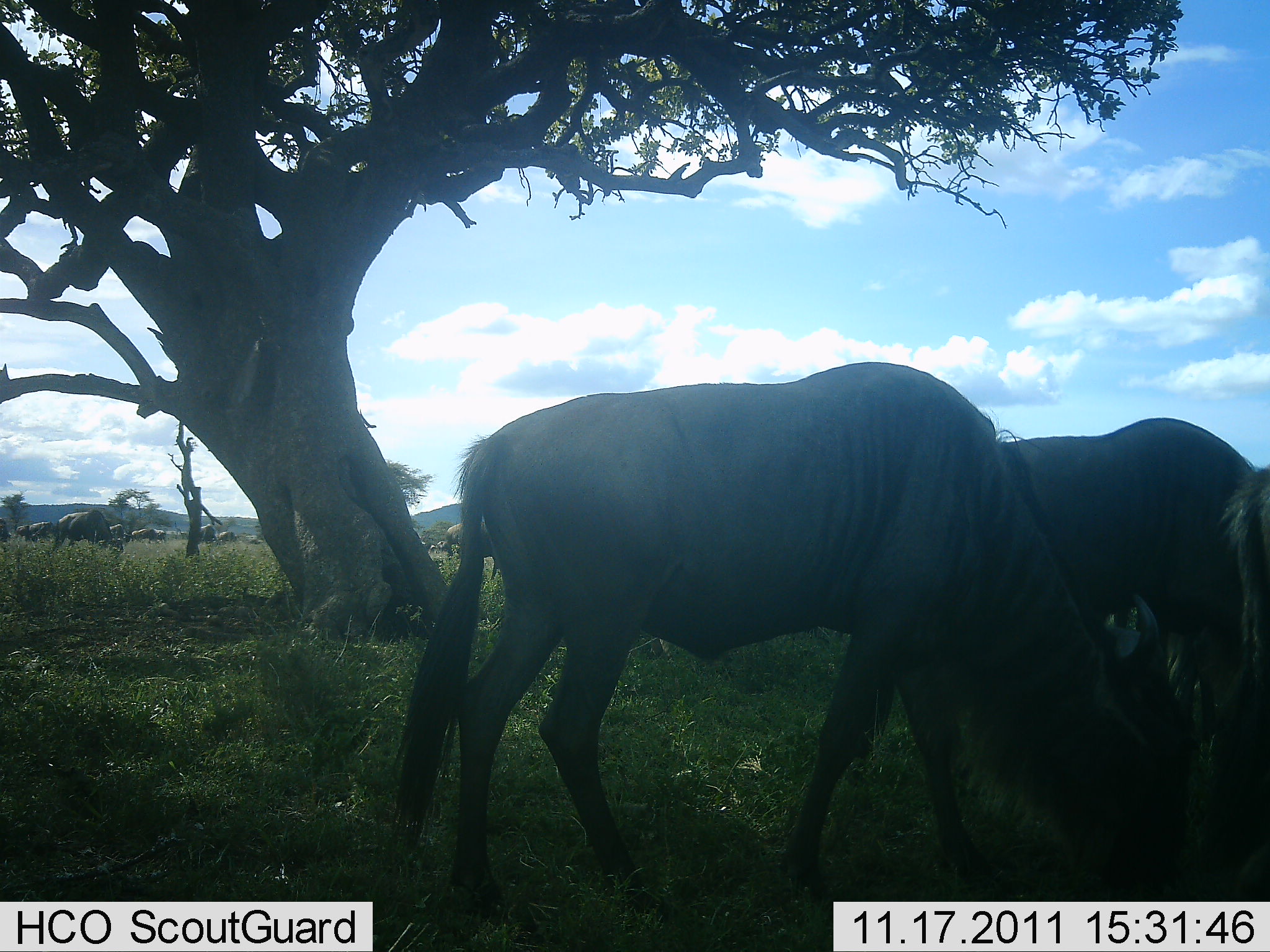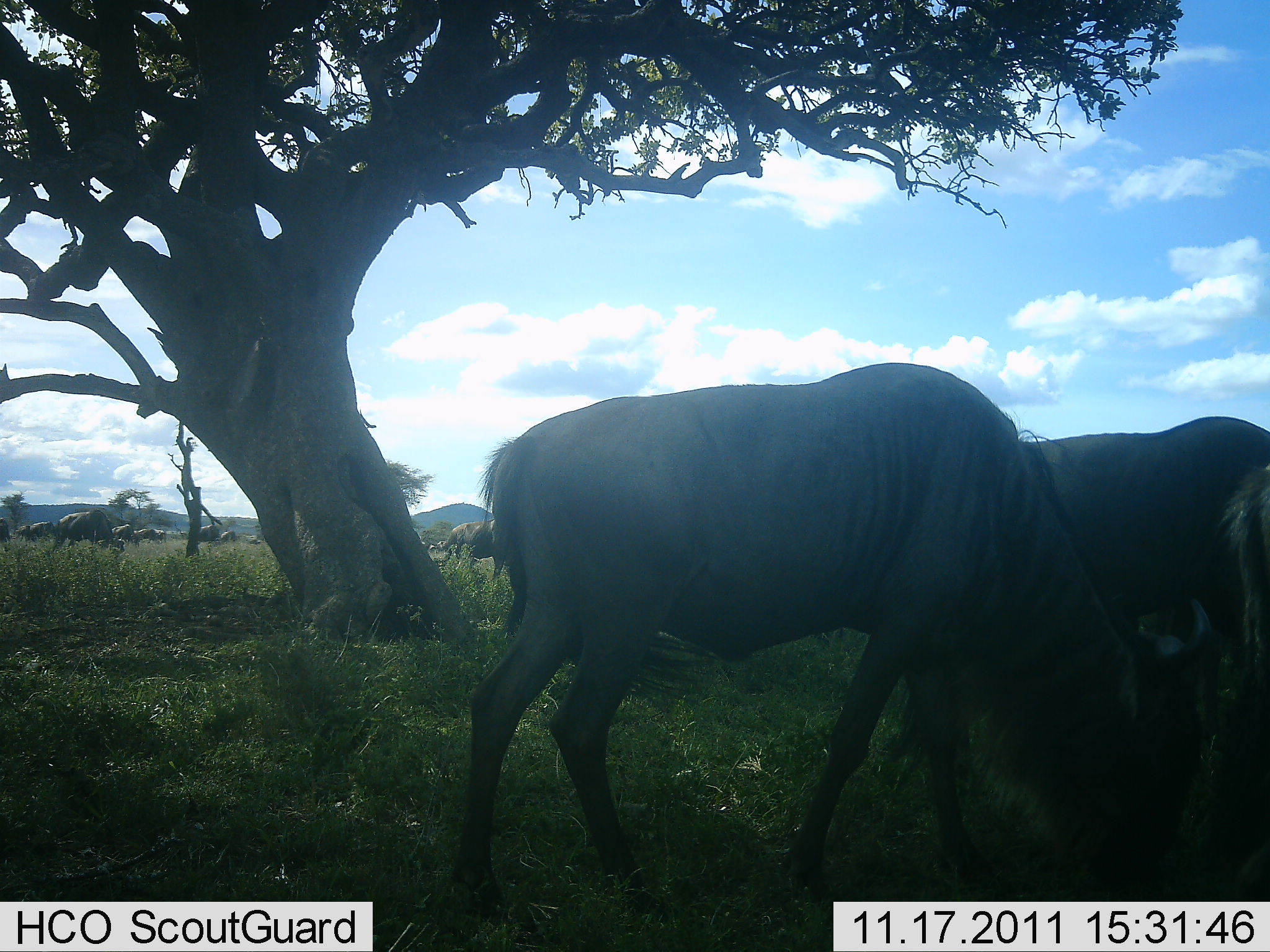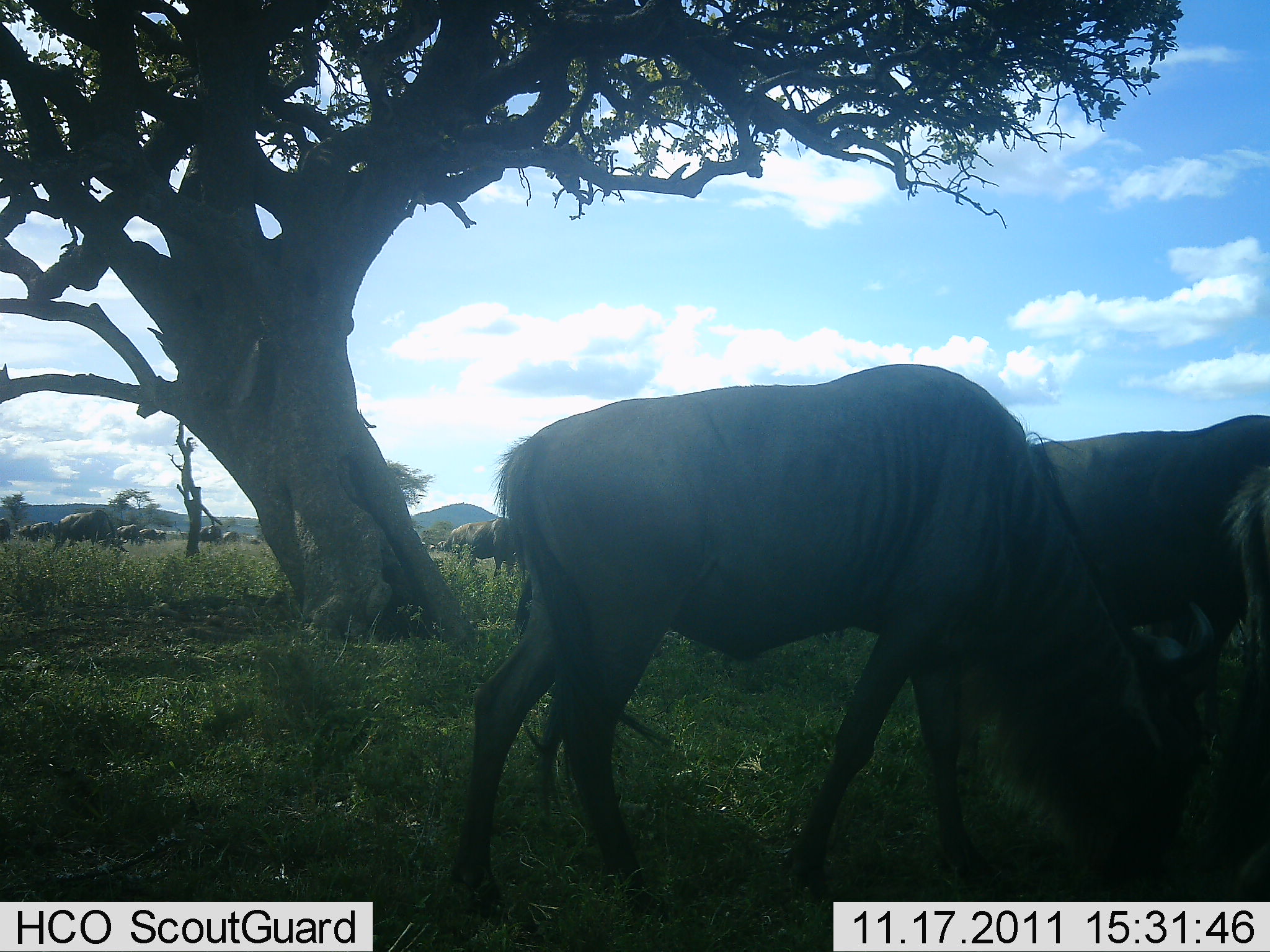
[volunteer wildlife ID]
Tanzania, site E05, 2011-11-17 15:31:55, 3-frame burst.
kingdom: Animalia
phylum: Chordata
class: Mammalia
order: Artiodactyla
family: Bovidae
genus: Connochaetes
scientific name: Connochaetes taurinus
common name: blue wildebeest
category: wildebeest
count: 11-50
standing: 41%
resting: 0%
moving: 29%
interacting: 0%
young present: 0%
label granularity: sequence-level